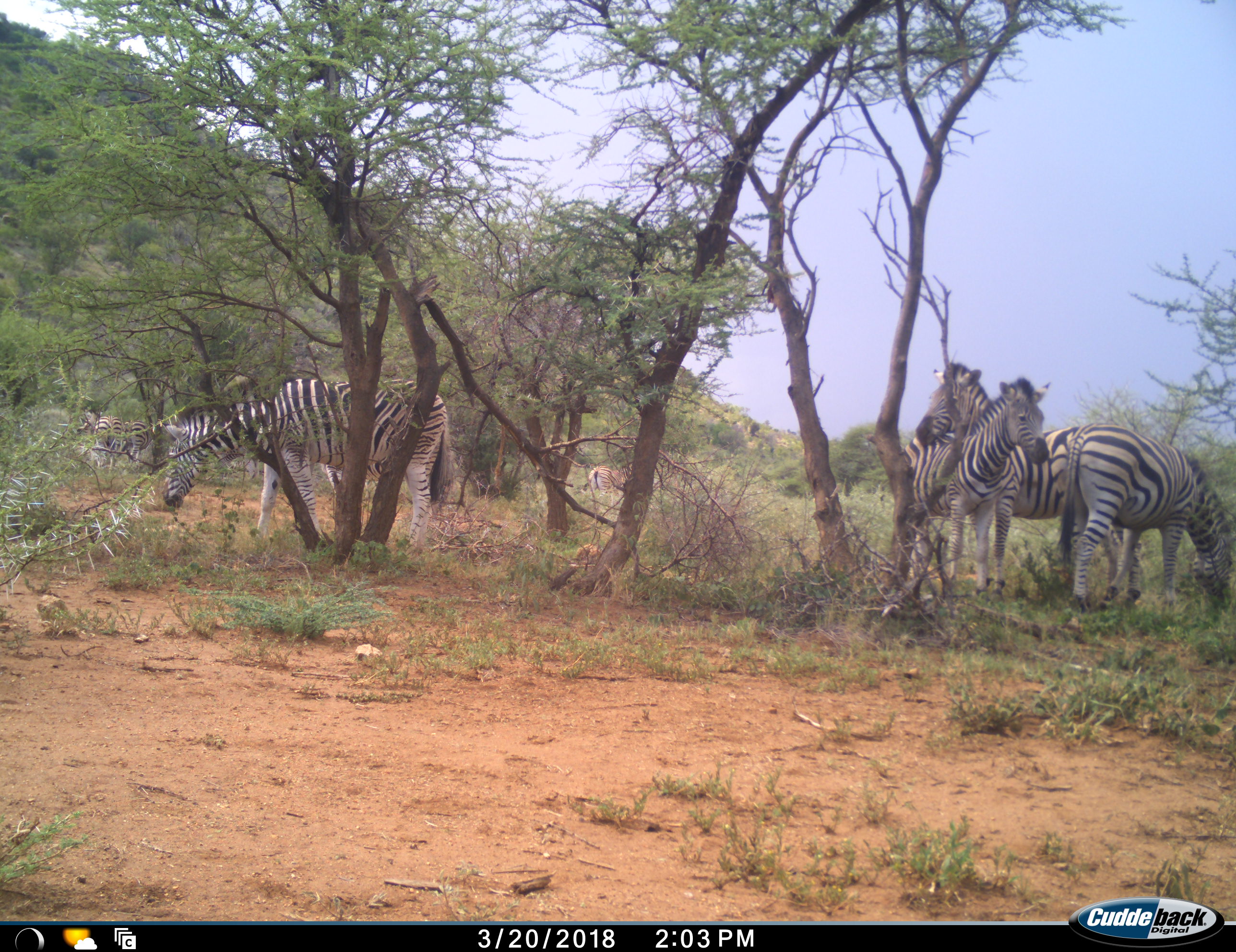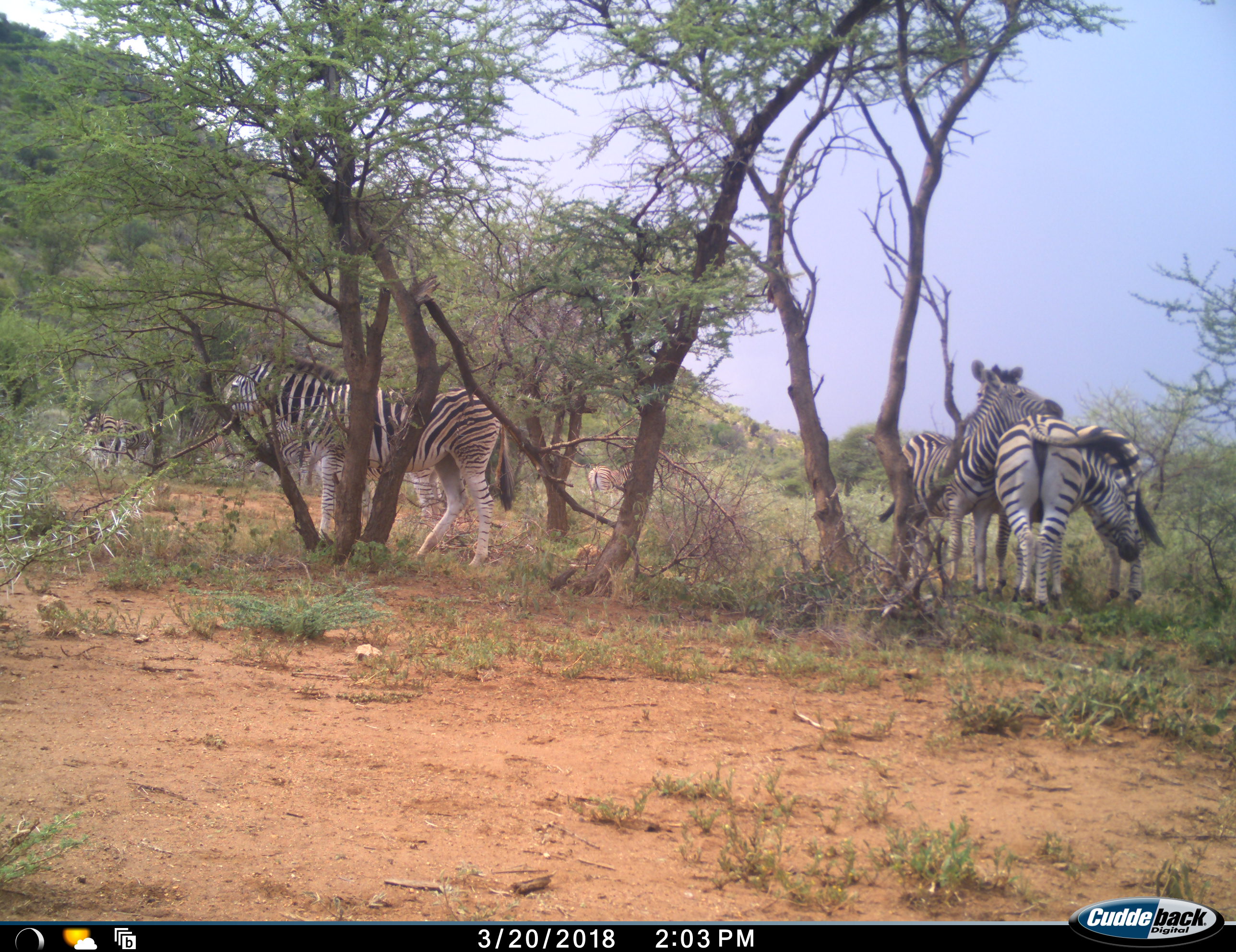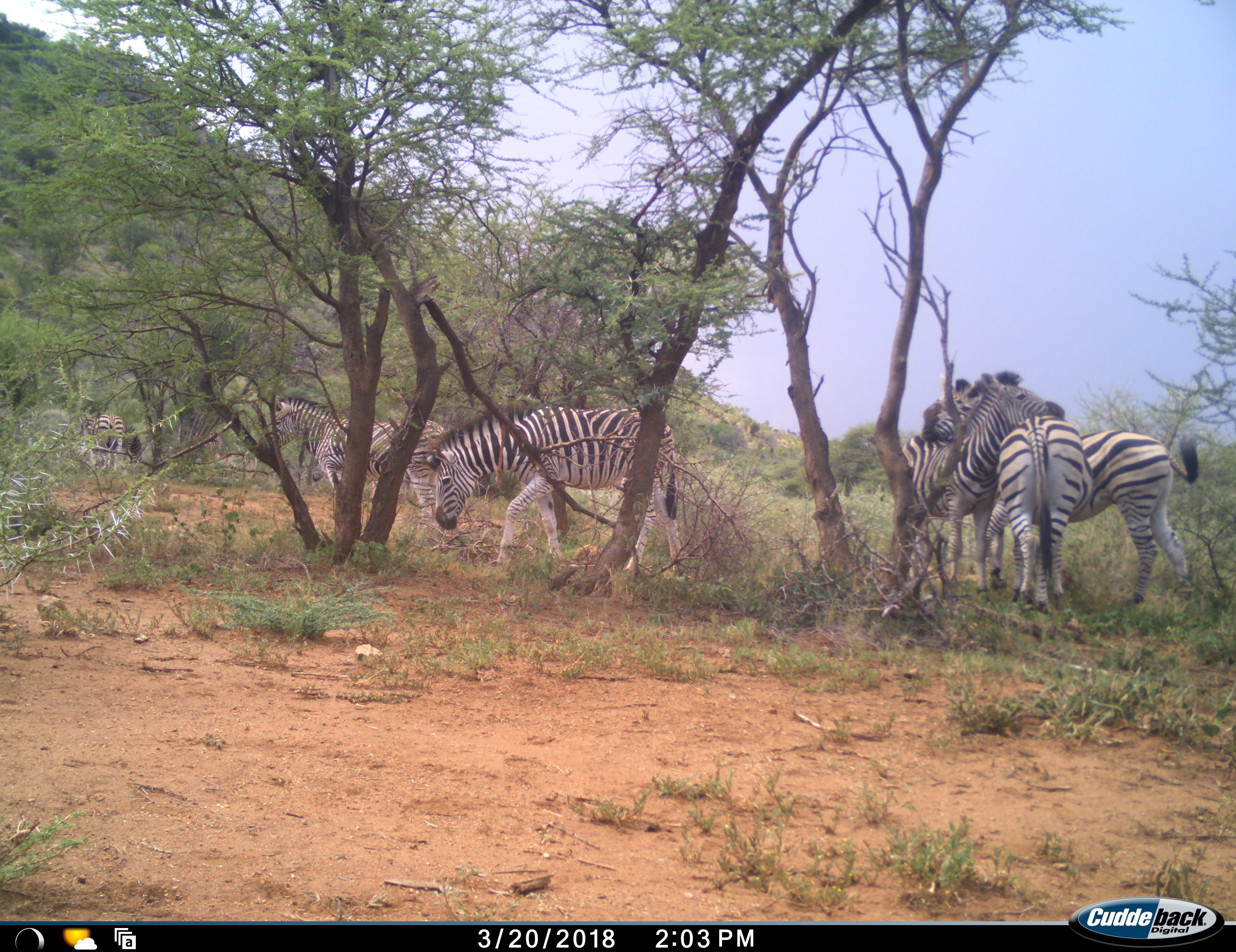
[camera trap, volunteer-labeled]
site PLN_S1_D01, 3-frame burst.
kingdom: Animalia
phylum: Chordata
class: Mammalia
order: Perissodactyla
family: Equidae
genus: Equus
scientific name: Equus quagga burchellii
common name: burchell's zebra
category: zebraburchells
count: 7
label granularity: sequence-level